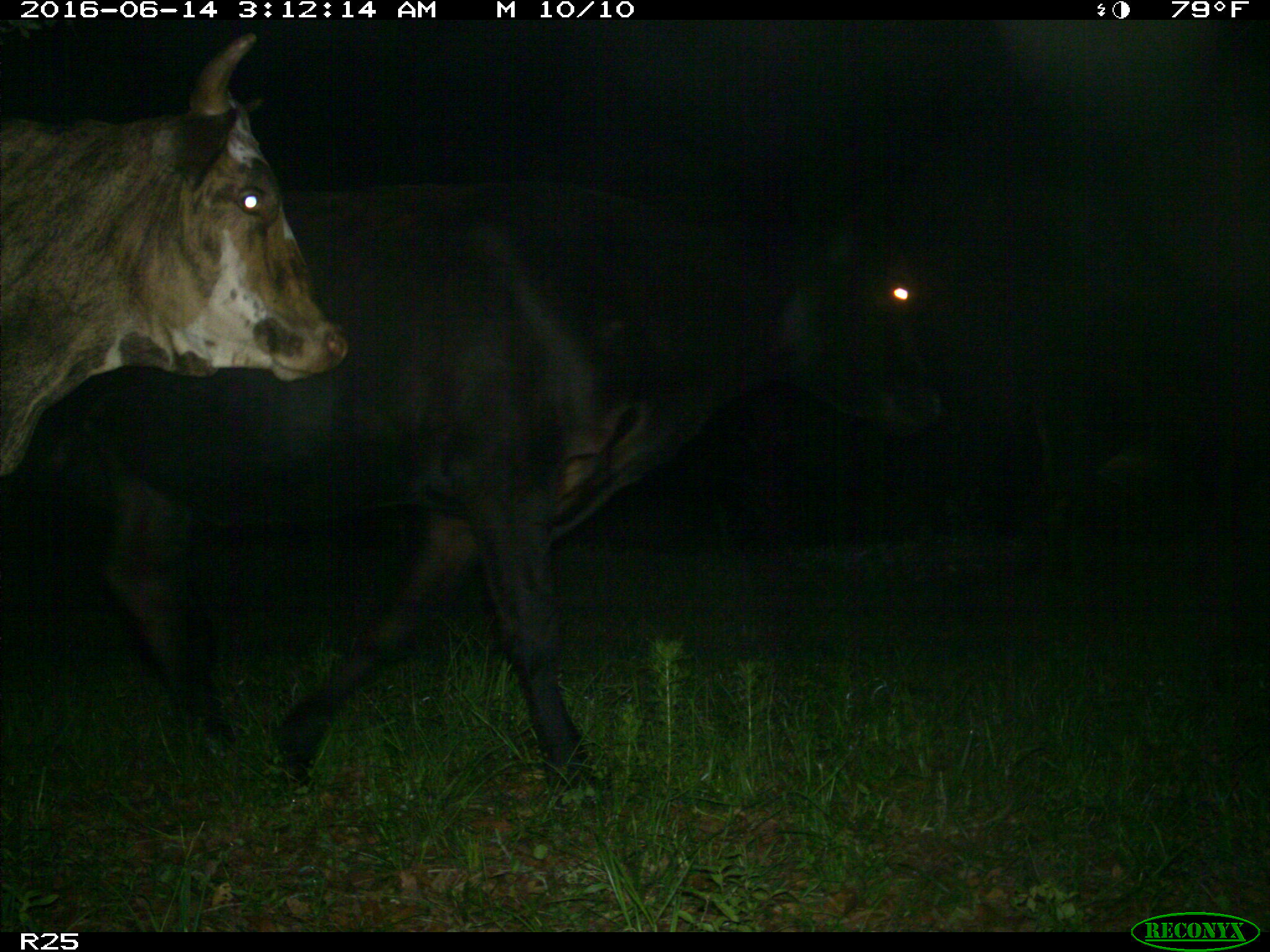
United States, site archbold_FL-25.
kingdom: Animalia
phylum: Chordata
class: Mammalia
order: Artiodactyla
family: Bovidae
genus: Bos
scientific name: Bos taurus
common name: domestic cow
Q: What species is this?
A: Bos taurus (domestic cow).